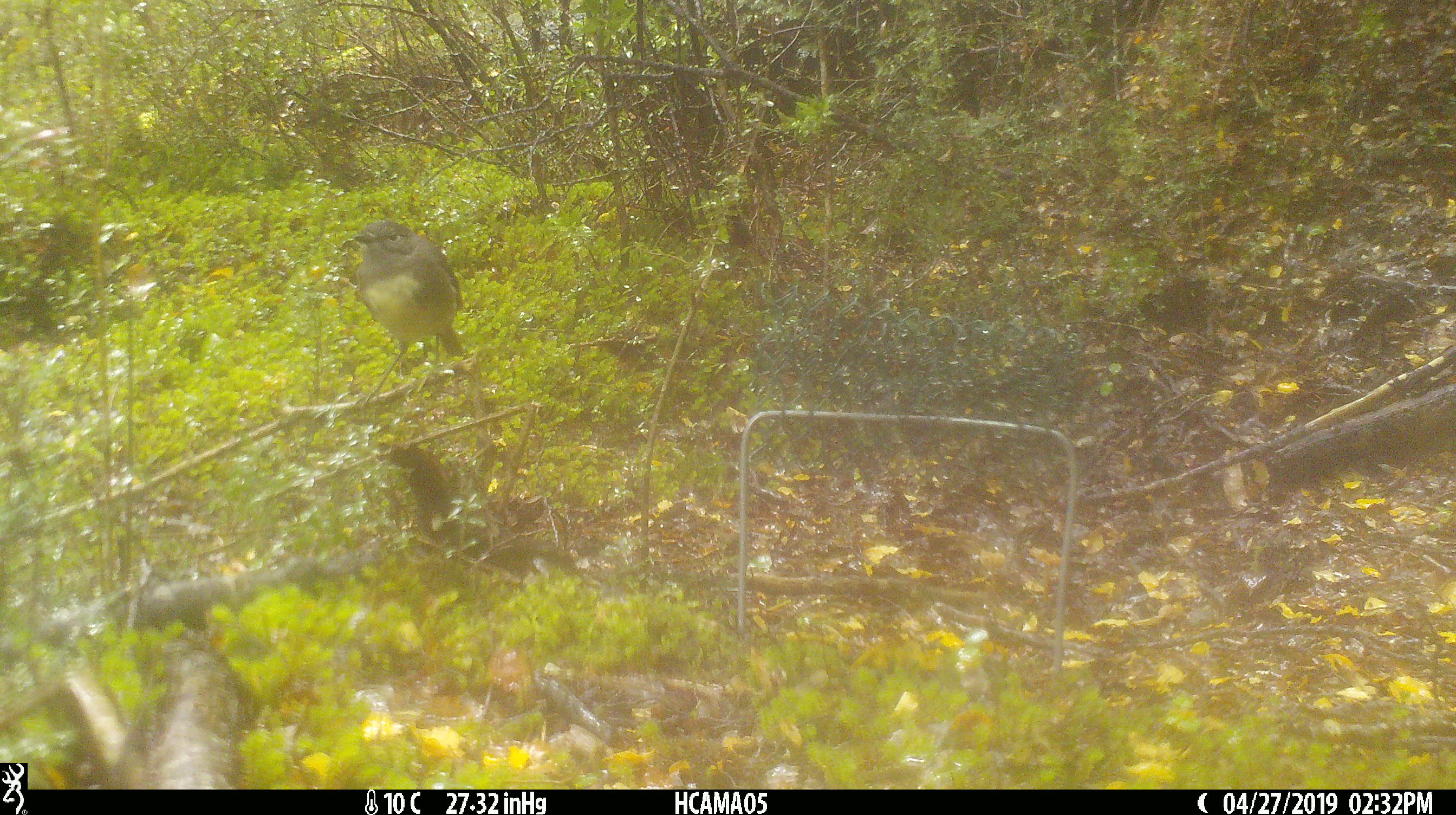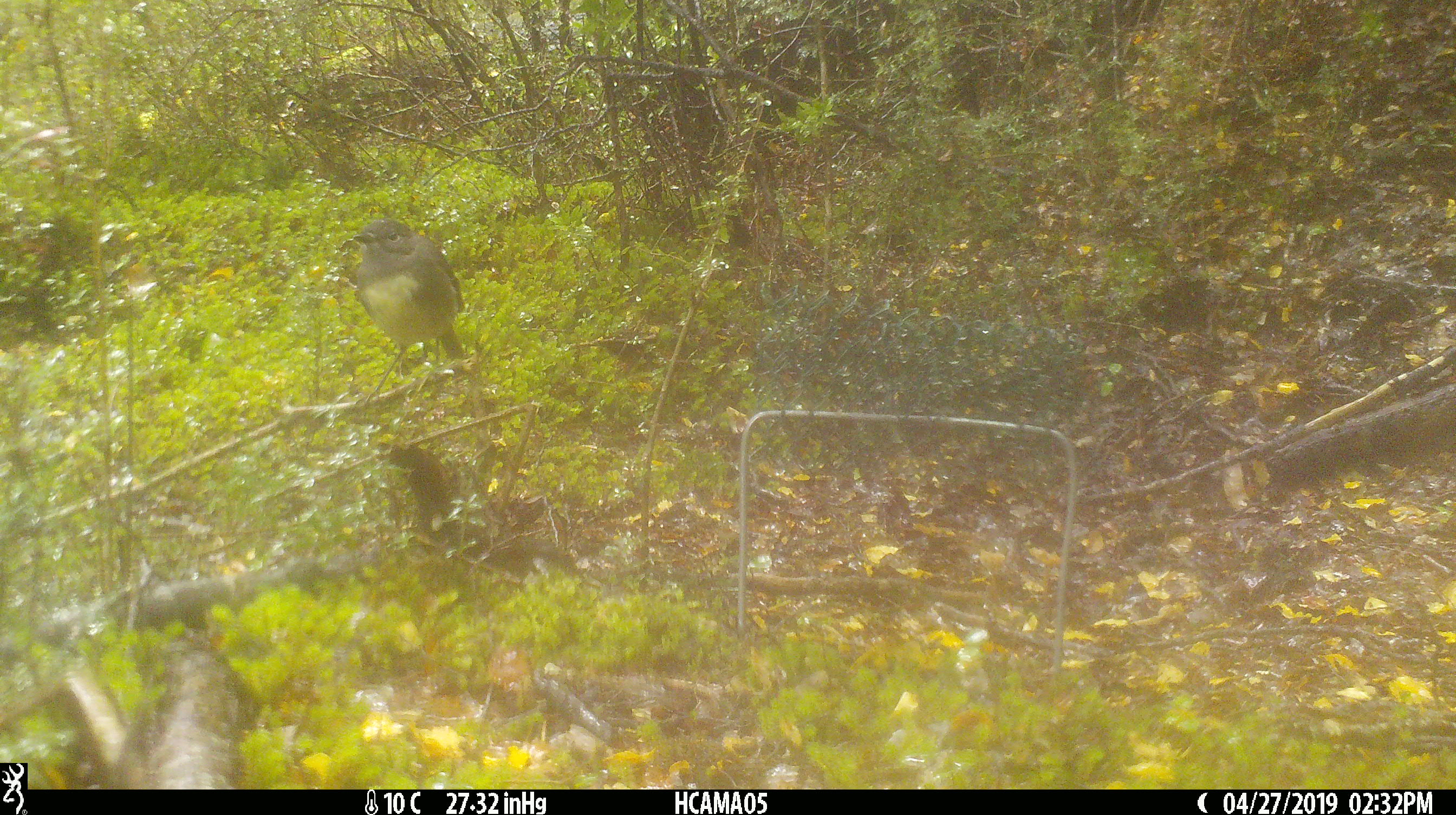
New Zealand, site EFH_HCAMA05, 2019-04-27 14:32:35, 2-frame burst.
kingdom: Animalia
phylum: Chordata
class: Aves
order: Passeriformes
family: Petroicidae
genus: Petroica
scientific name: Petroica australis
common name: new zealand robin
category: robin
Robin (new zealand robin) (Petroica australis).